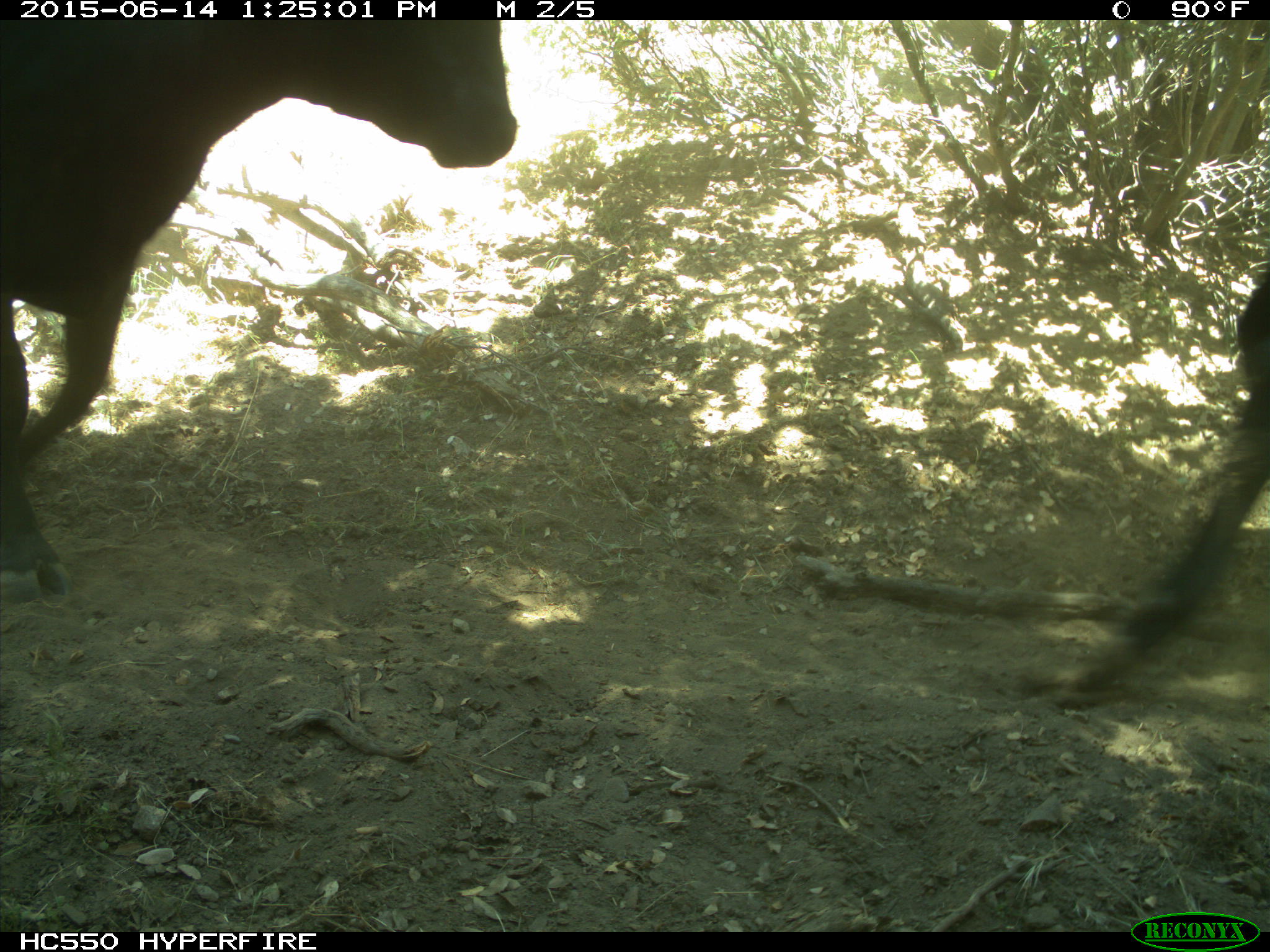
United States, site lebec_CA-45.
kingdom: Animalia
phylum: Chordata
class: Mammalia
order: Artiodactyla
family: Bovidae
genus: Bos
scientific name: Bos taurus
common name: domestic cow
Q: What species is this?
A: Bos taurus (domestic cow).